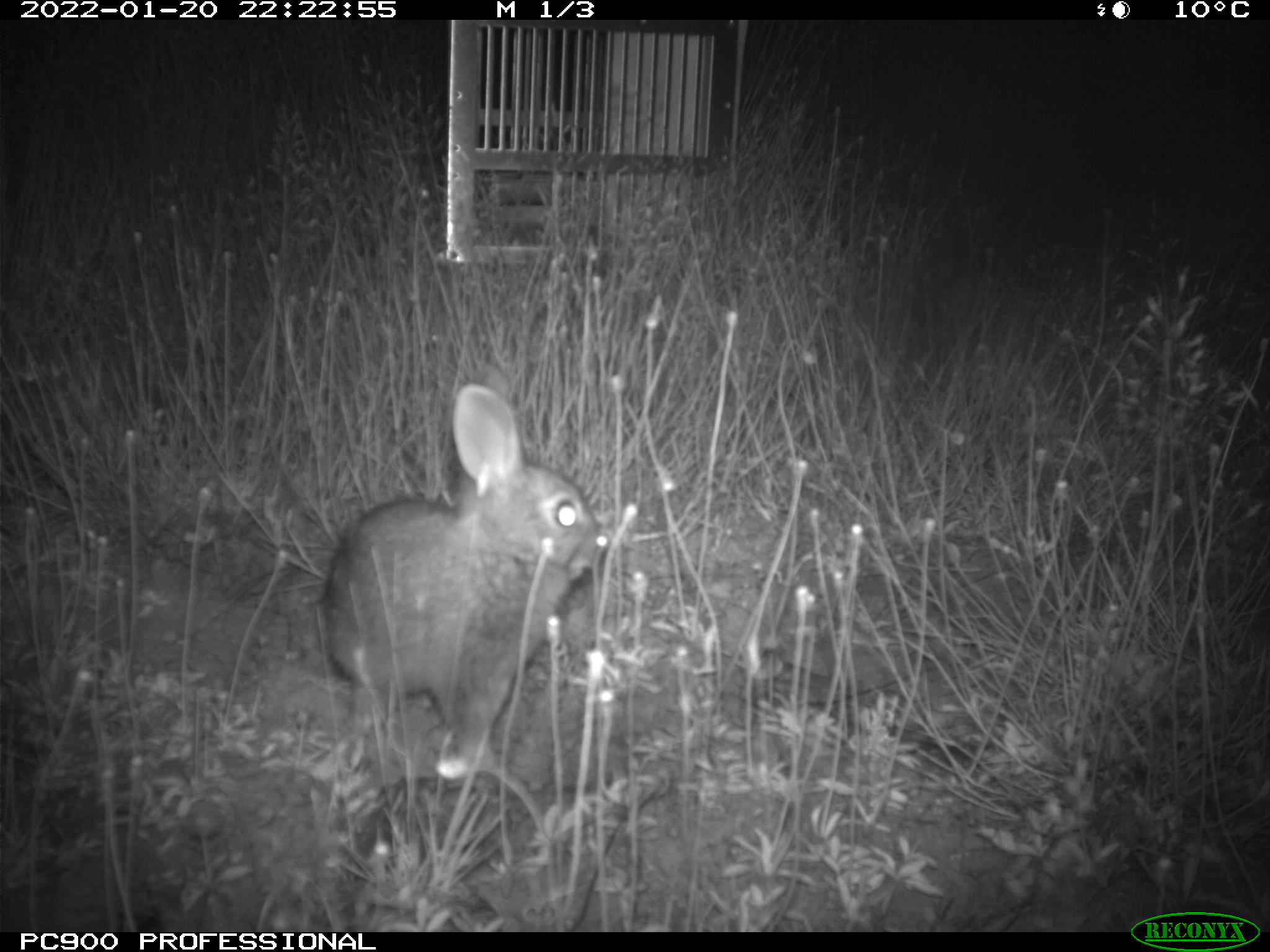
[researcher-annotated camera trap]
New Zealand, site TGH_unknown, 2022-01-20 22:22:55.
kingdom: Animalia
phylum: Chordata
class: Mammalia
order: Lagomorpha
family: Leporidae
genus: Oryctolagus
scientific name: Oryctolagus cuniculus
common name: european rabbit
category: rabbit